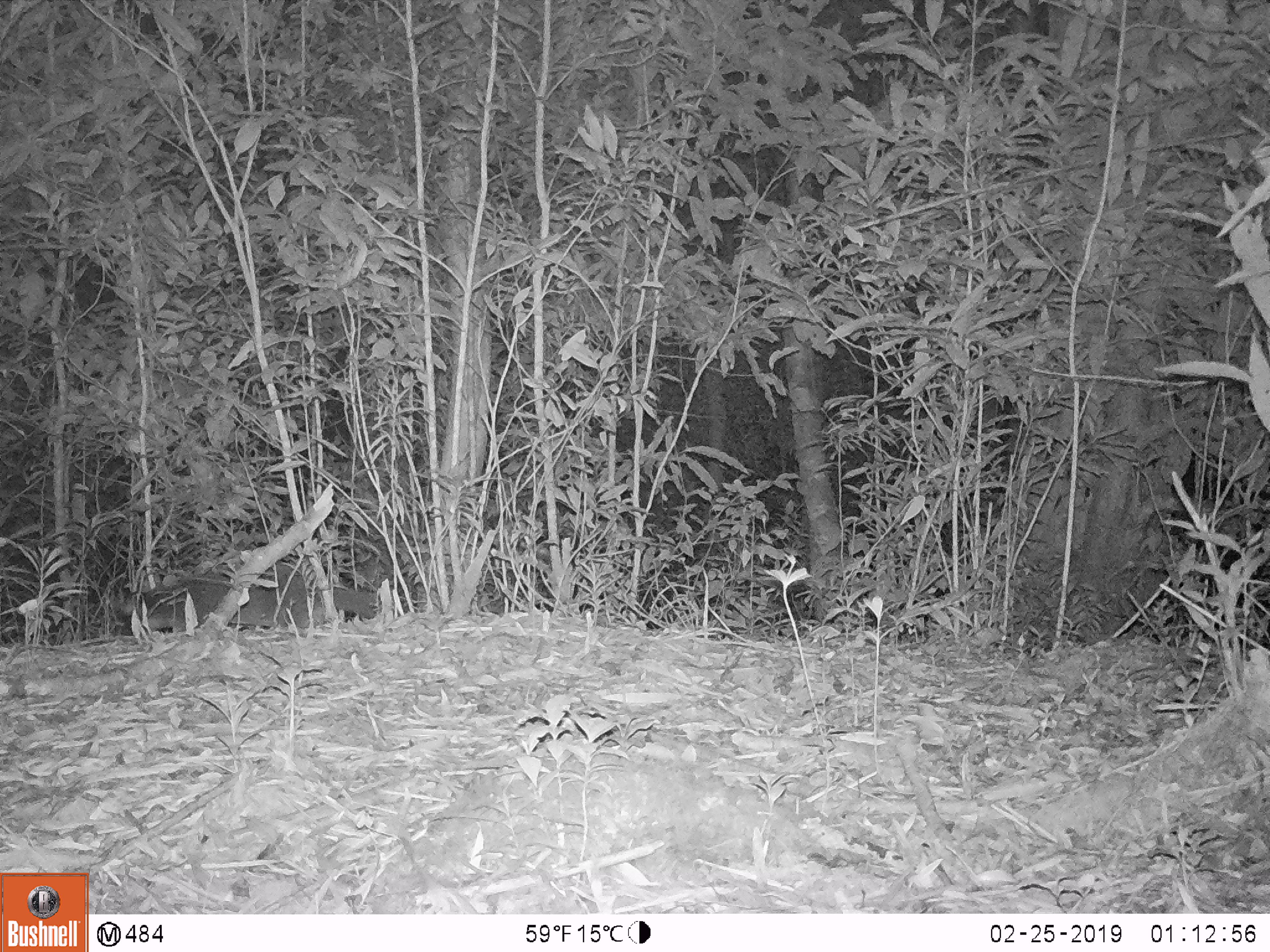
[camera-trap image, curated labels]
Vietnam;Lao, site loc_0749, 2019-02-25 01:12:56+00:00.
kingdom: Animalia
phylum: Chordata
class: Mammalia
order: Carnivora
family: Viverridae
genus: Paguma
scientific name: Paguma larvata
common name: masked palm civet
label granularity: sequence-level